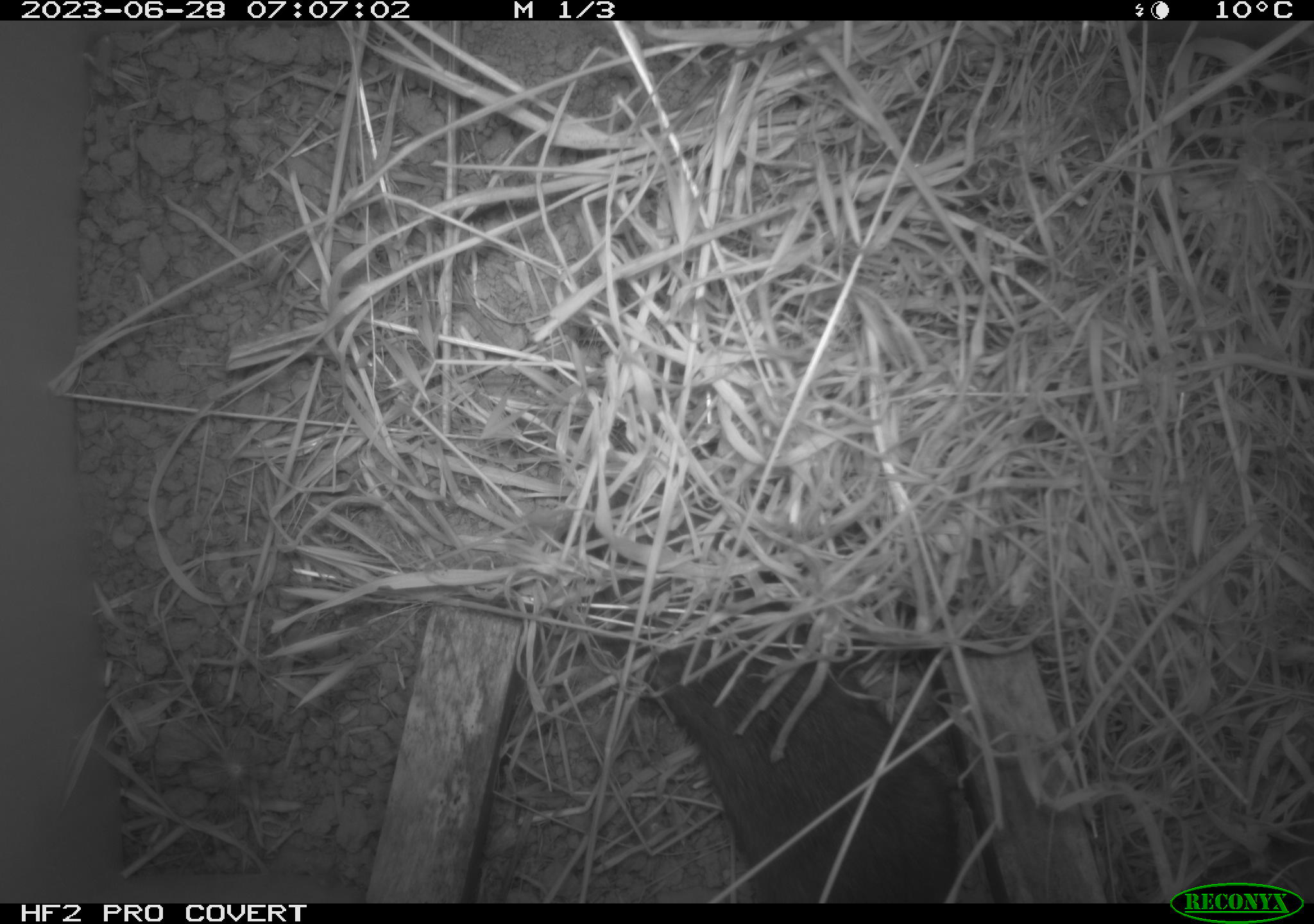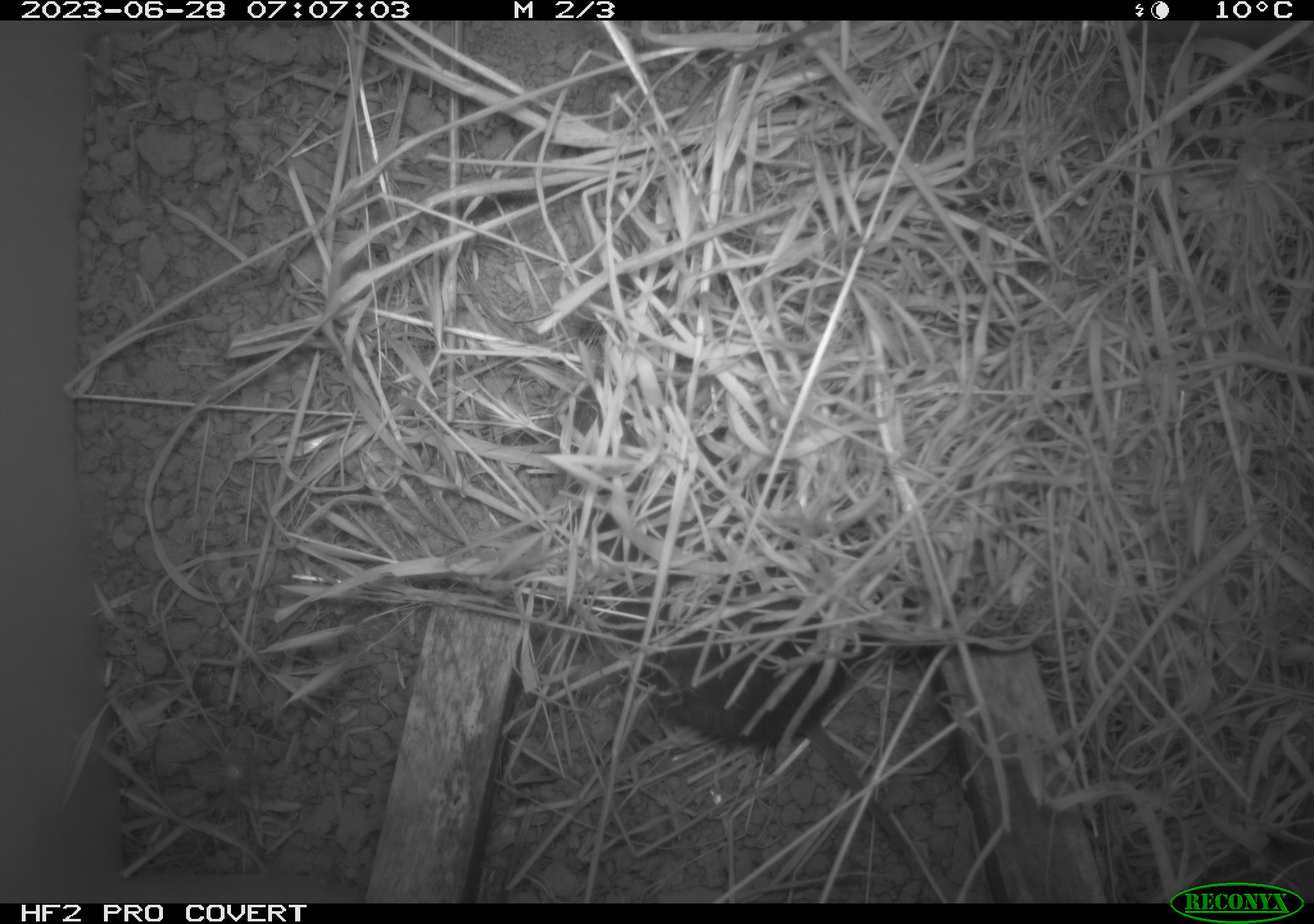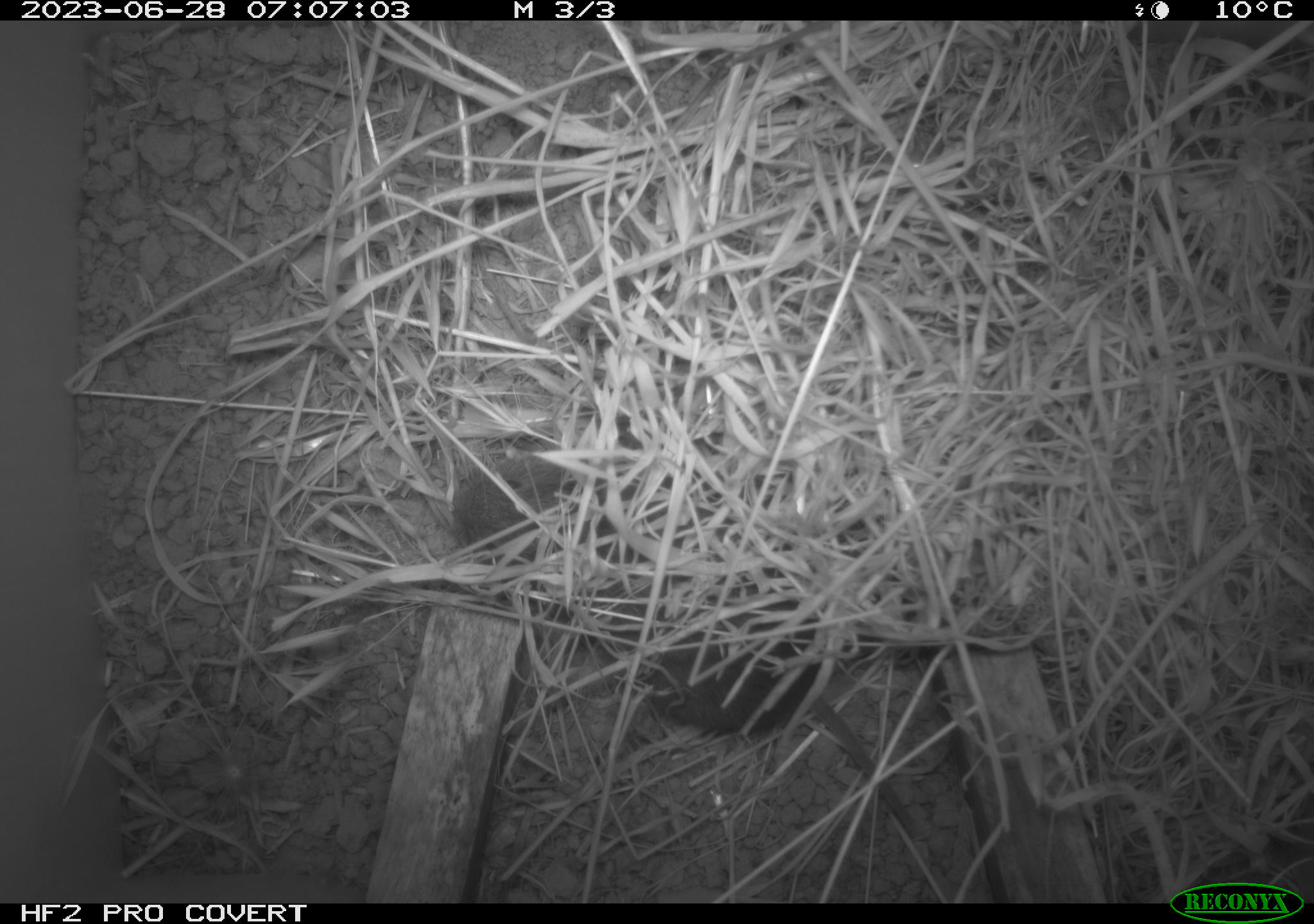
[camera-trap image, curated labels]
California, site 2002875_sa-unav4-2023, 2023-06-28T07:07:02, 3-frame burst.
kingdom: Animalia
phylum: Chordata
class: Mammalia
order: Rodentia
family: Cricetidae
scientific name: Arvicolinae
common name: voles, lemmings, and muskrats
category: arvicolinae subfamily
Arvicolinae subfamily (voles, lemmings, and muskrats) (Arvicolinae).